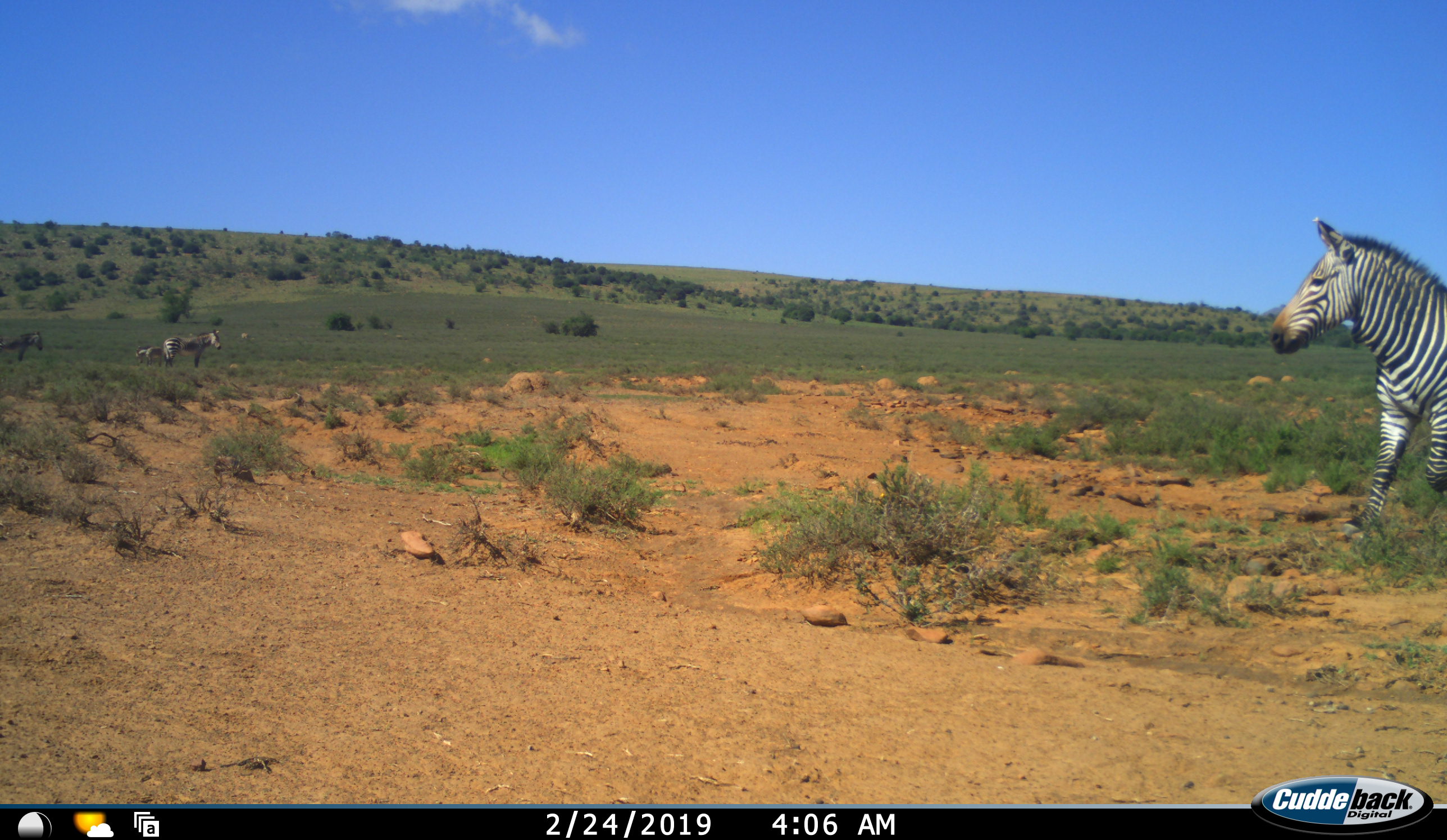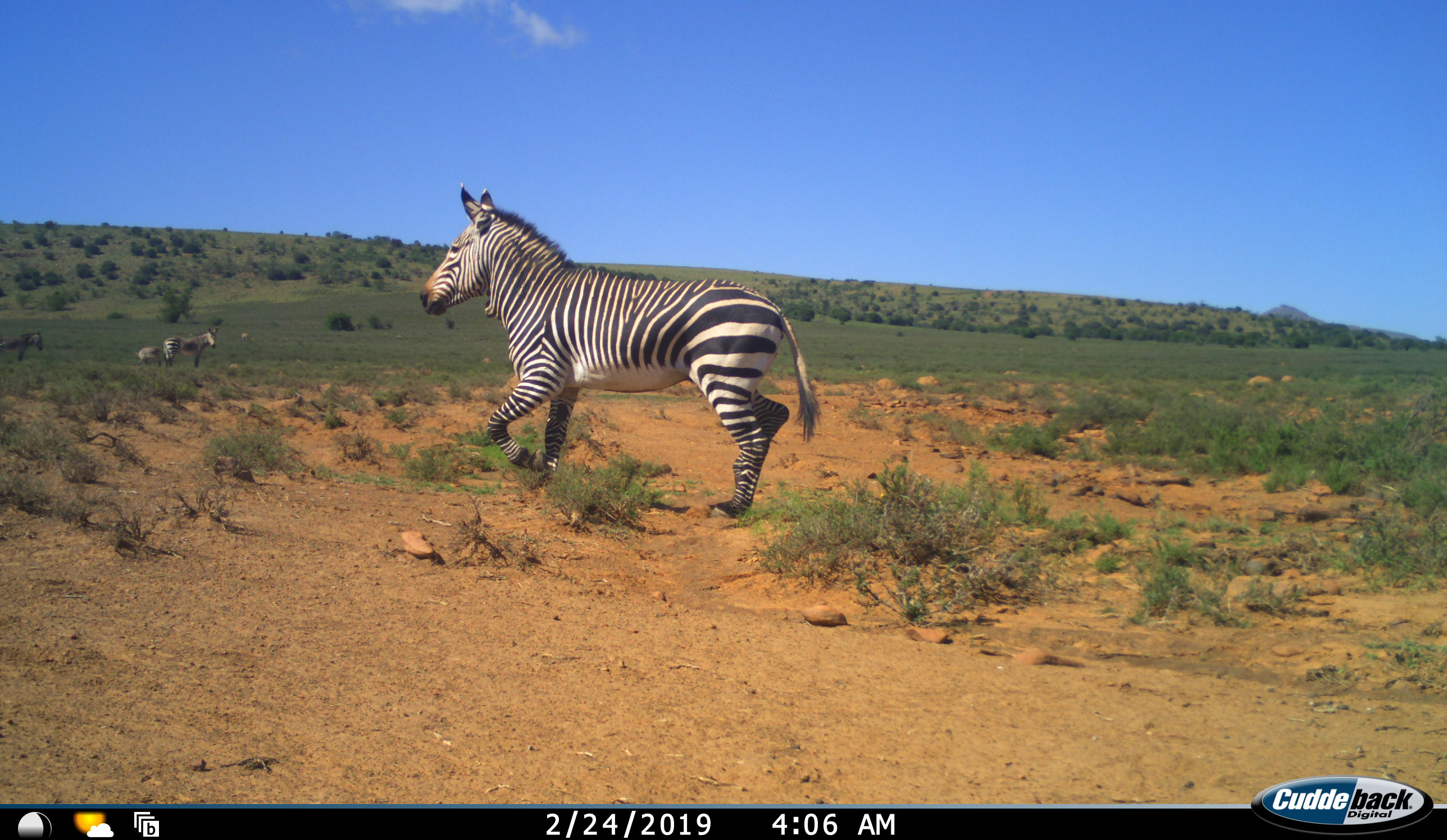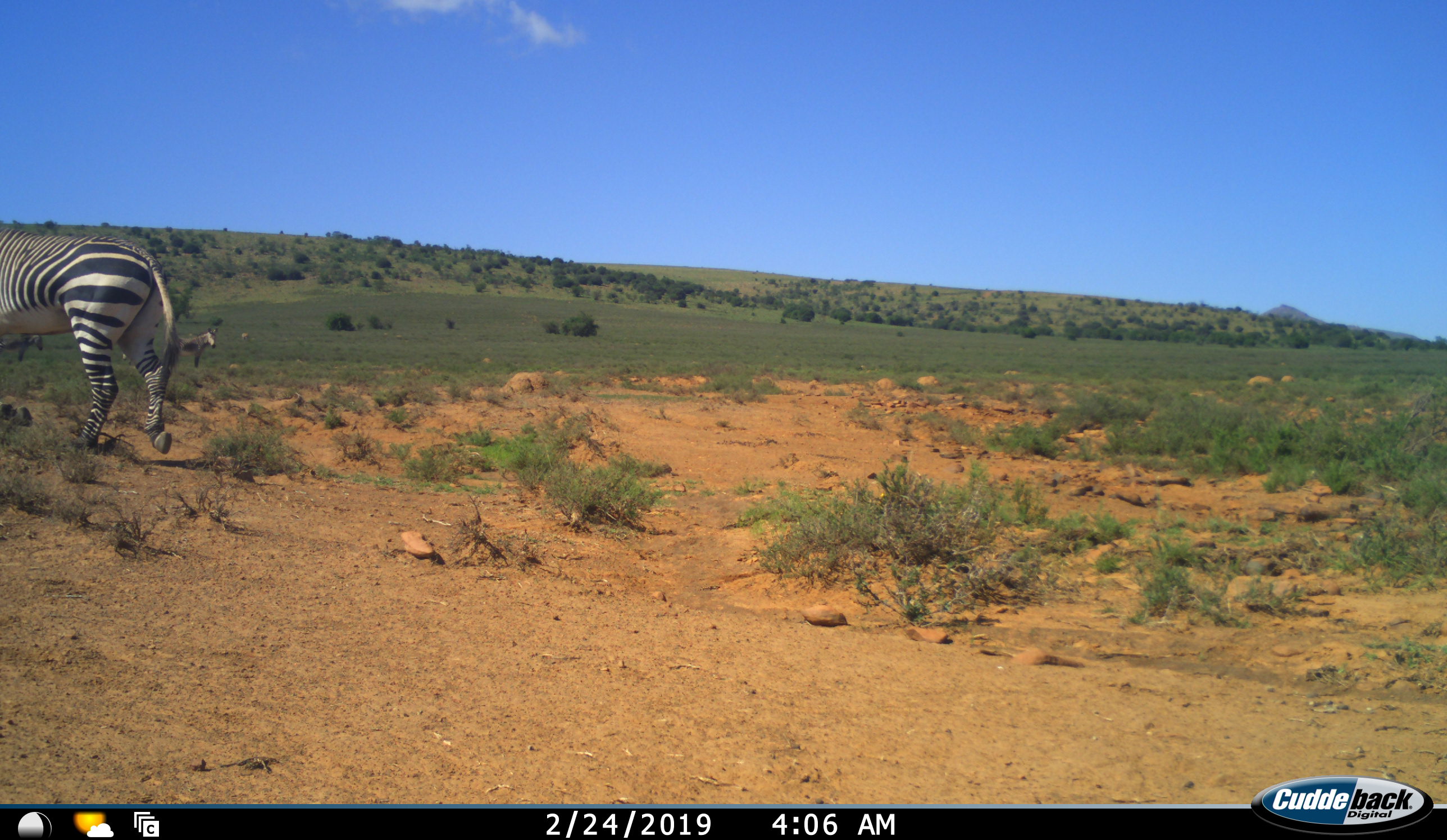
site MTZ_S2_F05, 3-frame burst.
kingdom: Animalia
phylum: Chordata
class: Mammalia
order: Perissodactyla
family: Equidae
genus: Equus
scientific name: Equus zebra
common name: mountain zebra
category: zebramountain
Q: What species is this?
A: Zebramountain (mountain zebra) (Equus zebra).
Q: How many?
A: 4.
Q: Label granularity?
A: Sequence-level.